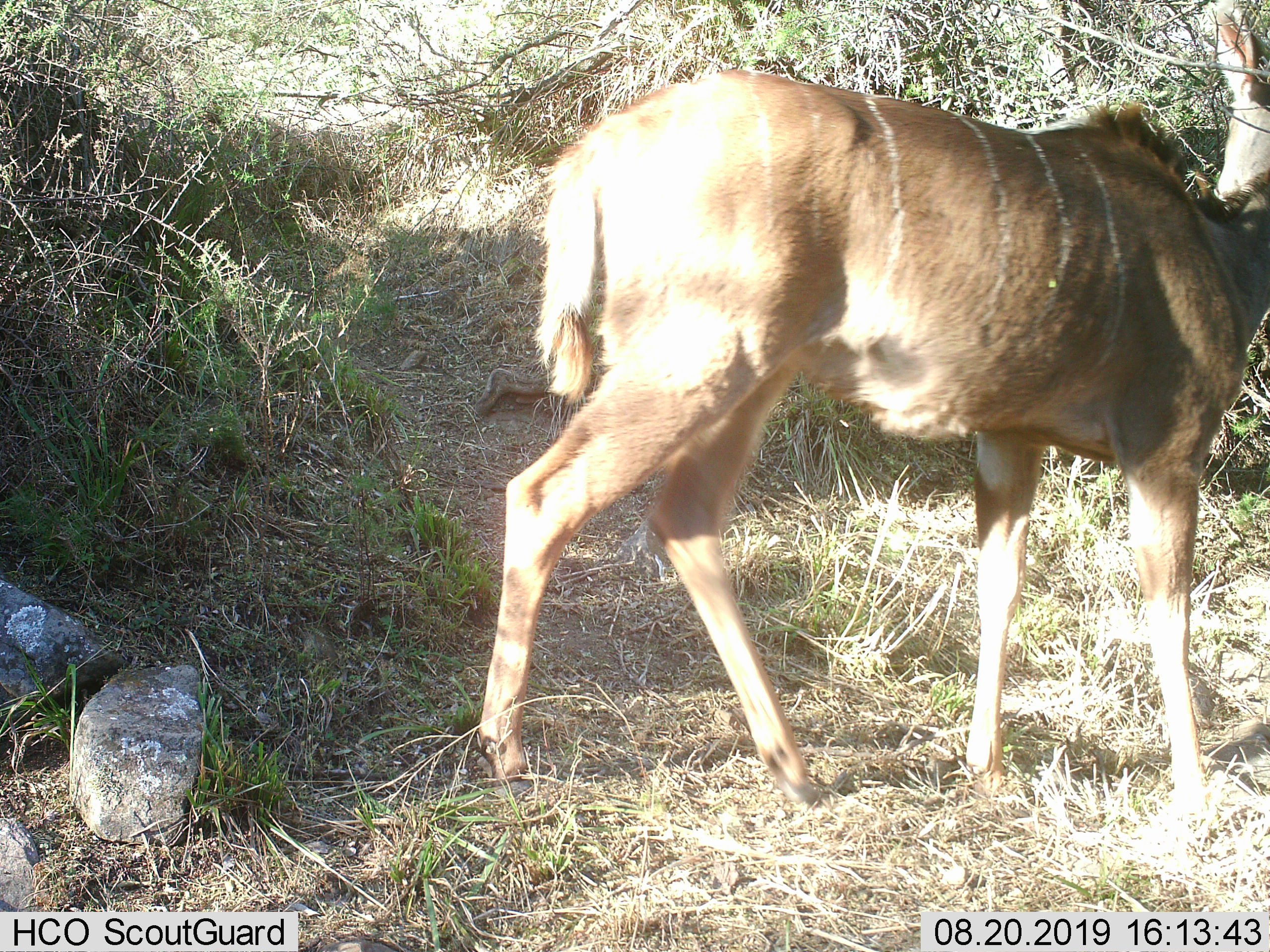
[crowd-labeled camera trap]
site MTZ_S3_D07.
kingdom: Animalia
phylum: Chordata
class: Mammalia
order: Artiodactyla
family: Bovidae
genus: Tragelaphus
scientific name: Tragelaphus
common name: kudu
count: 1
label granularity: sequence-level